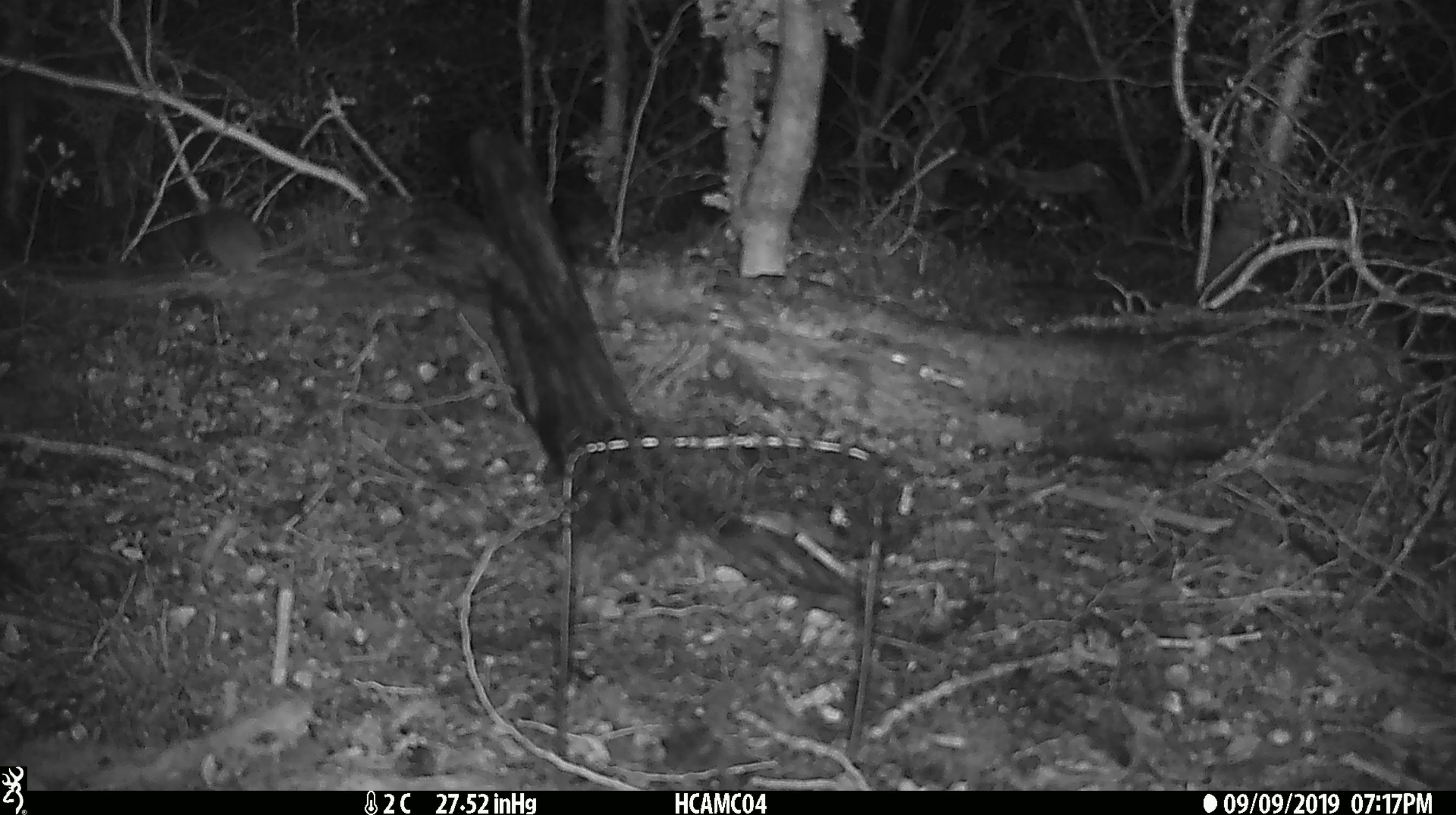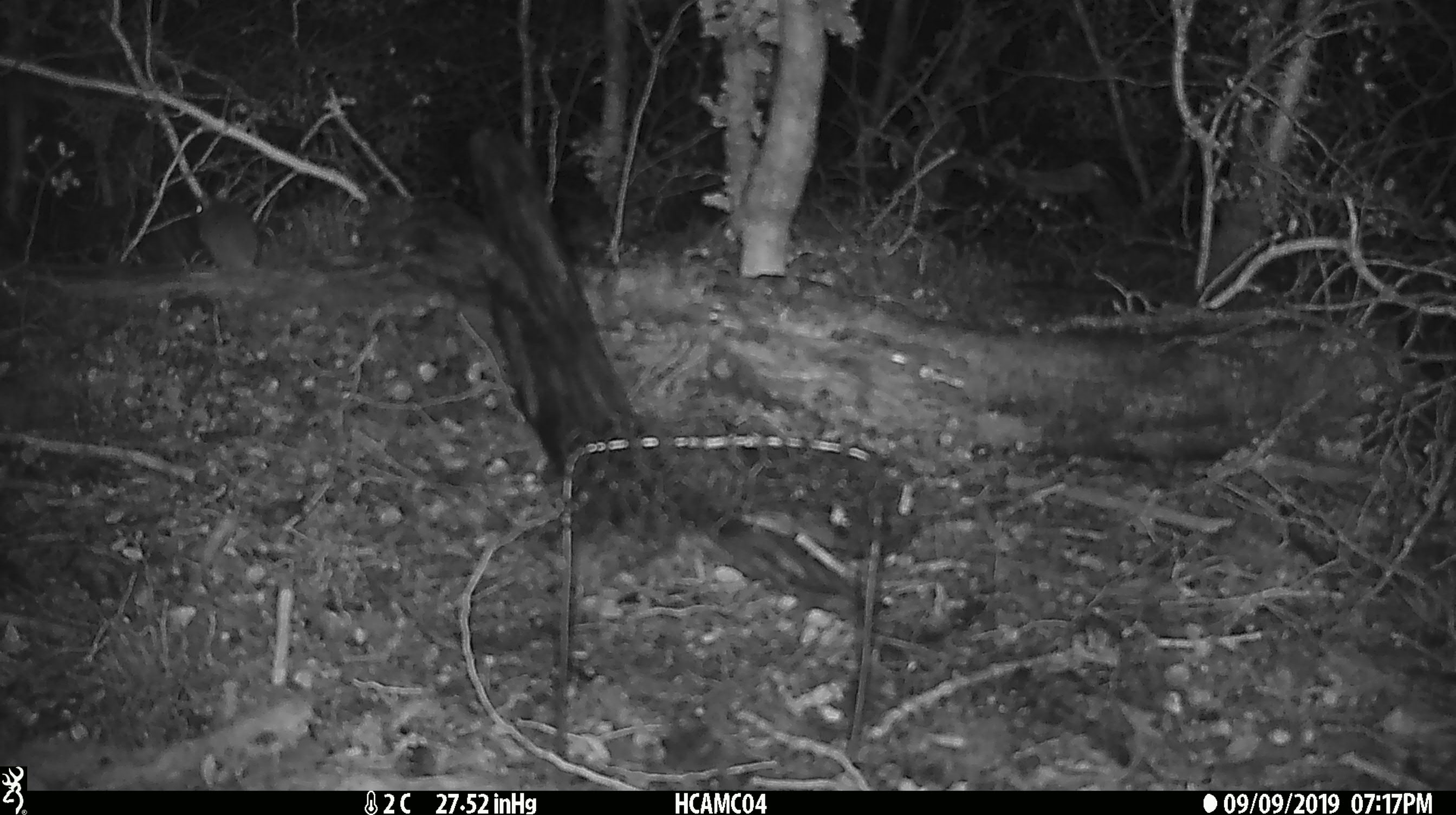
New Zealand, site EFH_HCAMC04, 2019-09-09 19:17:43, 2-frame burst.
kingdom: Animalia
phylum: Chordata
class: Mammalia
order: Rodentia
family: Muridae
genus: Mus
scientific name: Mus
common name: mouse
Mouse (Mus).